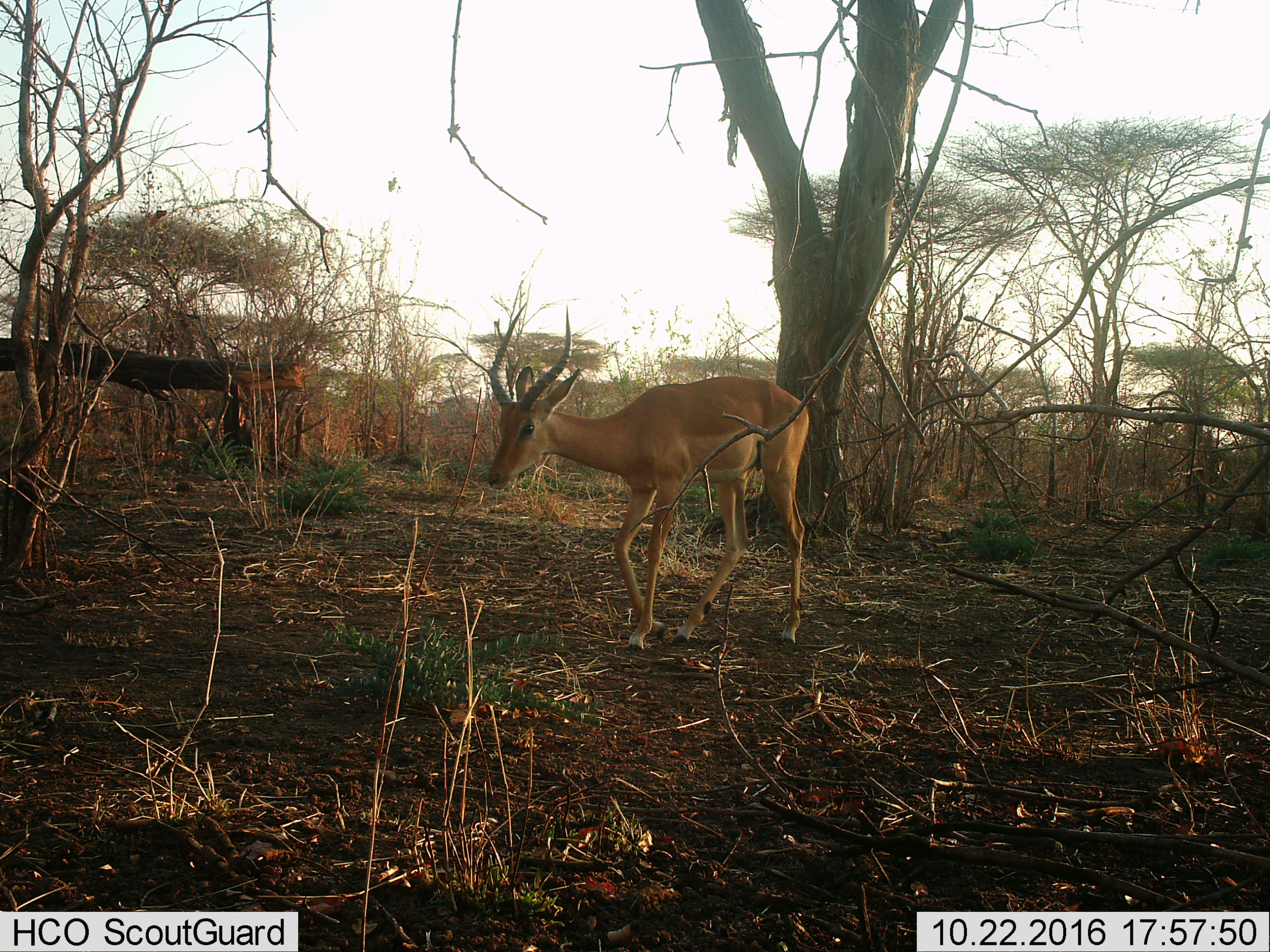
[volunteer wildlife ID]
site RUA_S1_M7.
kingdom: Animalia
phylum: Chordata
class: Mammalia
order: Artiodactyla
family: Bovidae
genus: Aepyceros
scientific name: Aepyceros melampus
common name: impala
Impala (Aepyceros melampus), count 1. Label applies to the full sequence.